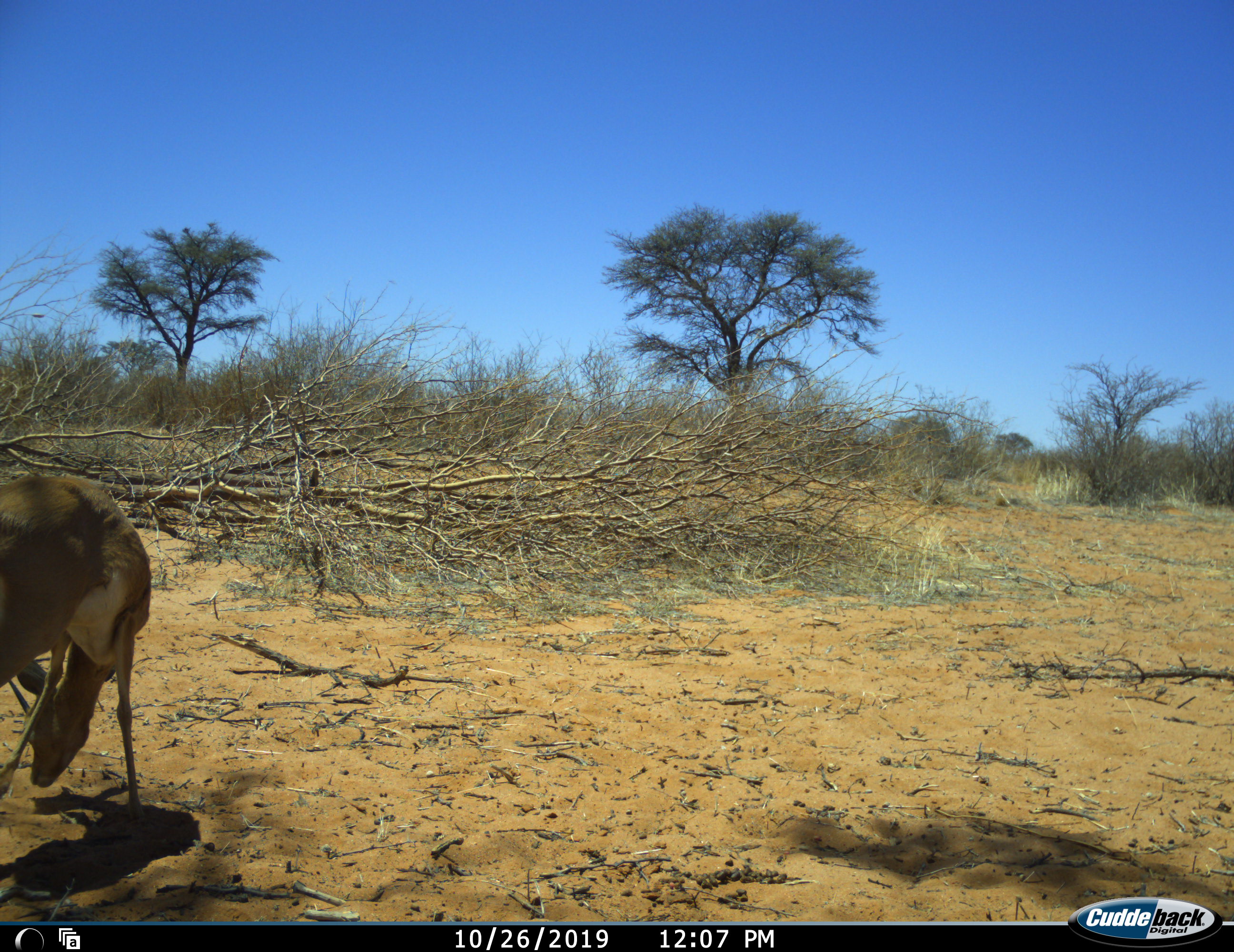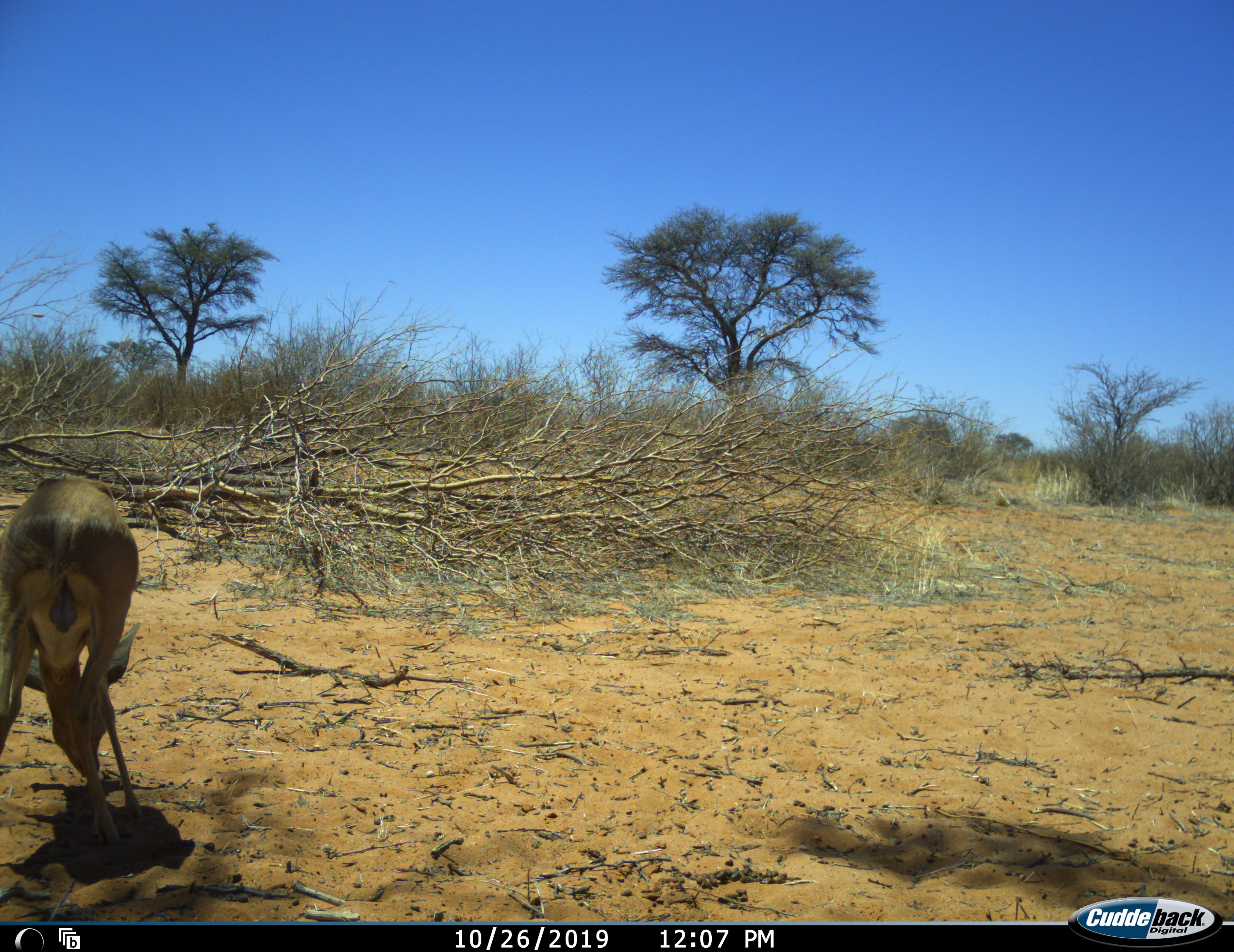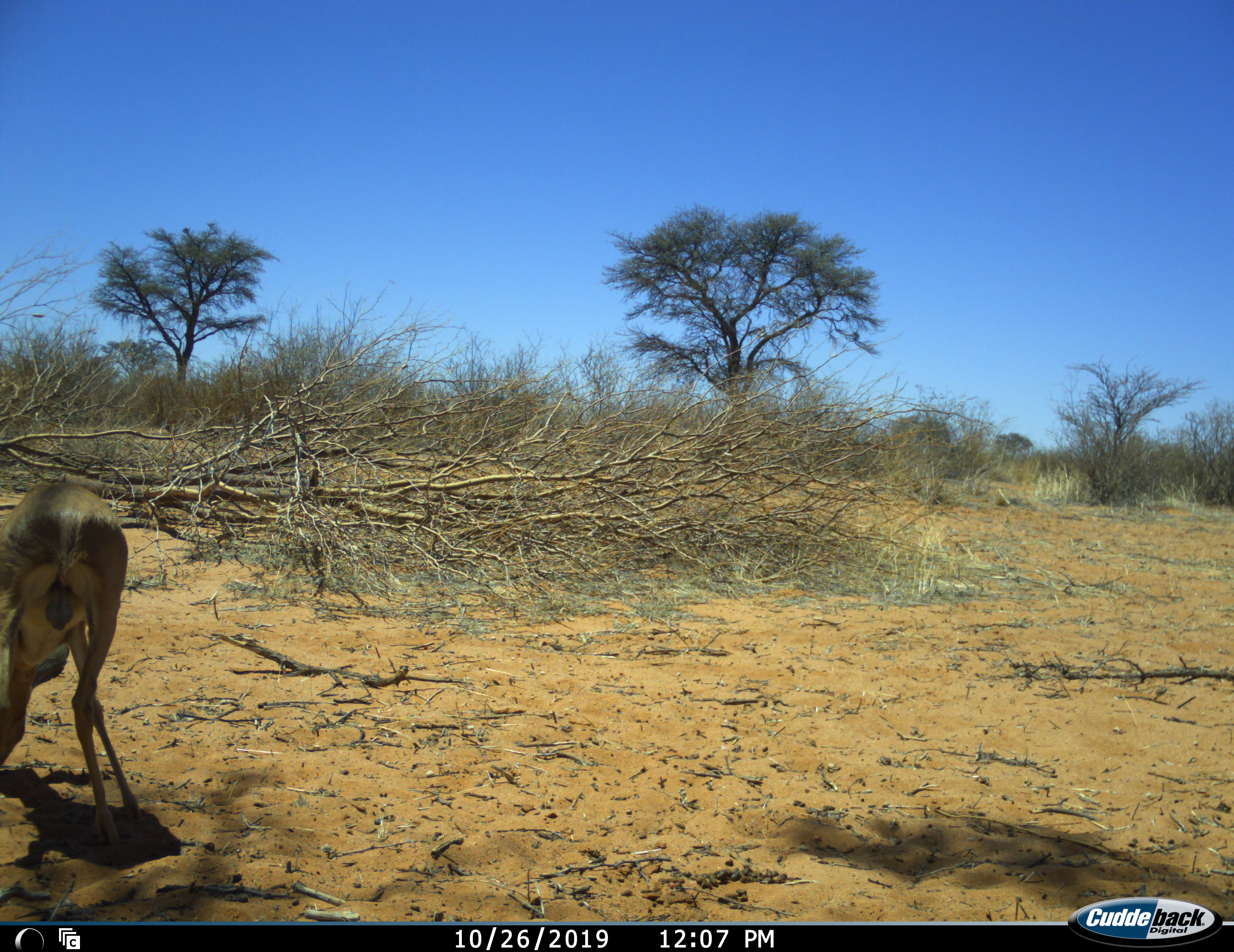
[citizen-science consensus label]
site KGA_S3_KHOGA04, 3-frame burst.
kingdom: Animalia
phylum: Chordata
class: Mammalia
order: Artiodactyla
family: Bovidae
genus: Sylvicapra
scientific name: Sylvicapra grimmia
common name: common duiker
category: duikercommongrey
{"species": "duikercommongrey (common duiker) (Sylvicapra grimmia)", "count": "1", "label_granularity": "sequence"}